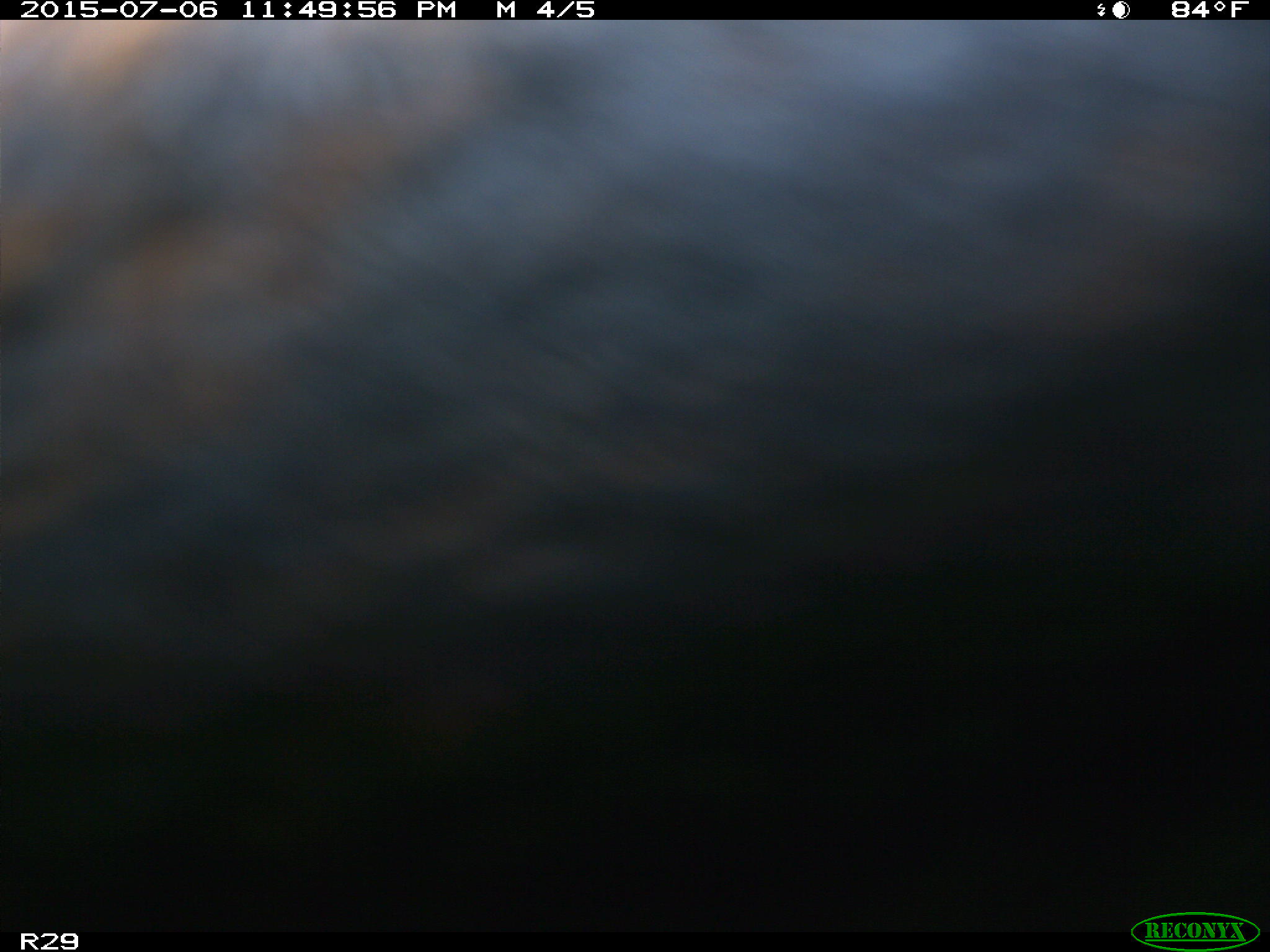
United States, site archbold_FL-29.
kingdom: Animalia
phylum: Chordata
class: Mammalia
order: Artiodactyla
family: Bovidae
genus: Bos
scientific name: Bos taurus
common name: domestic cow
Bos taurus (domestic cow).